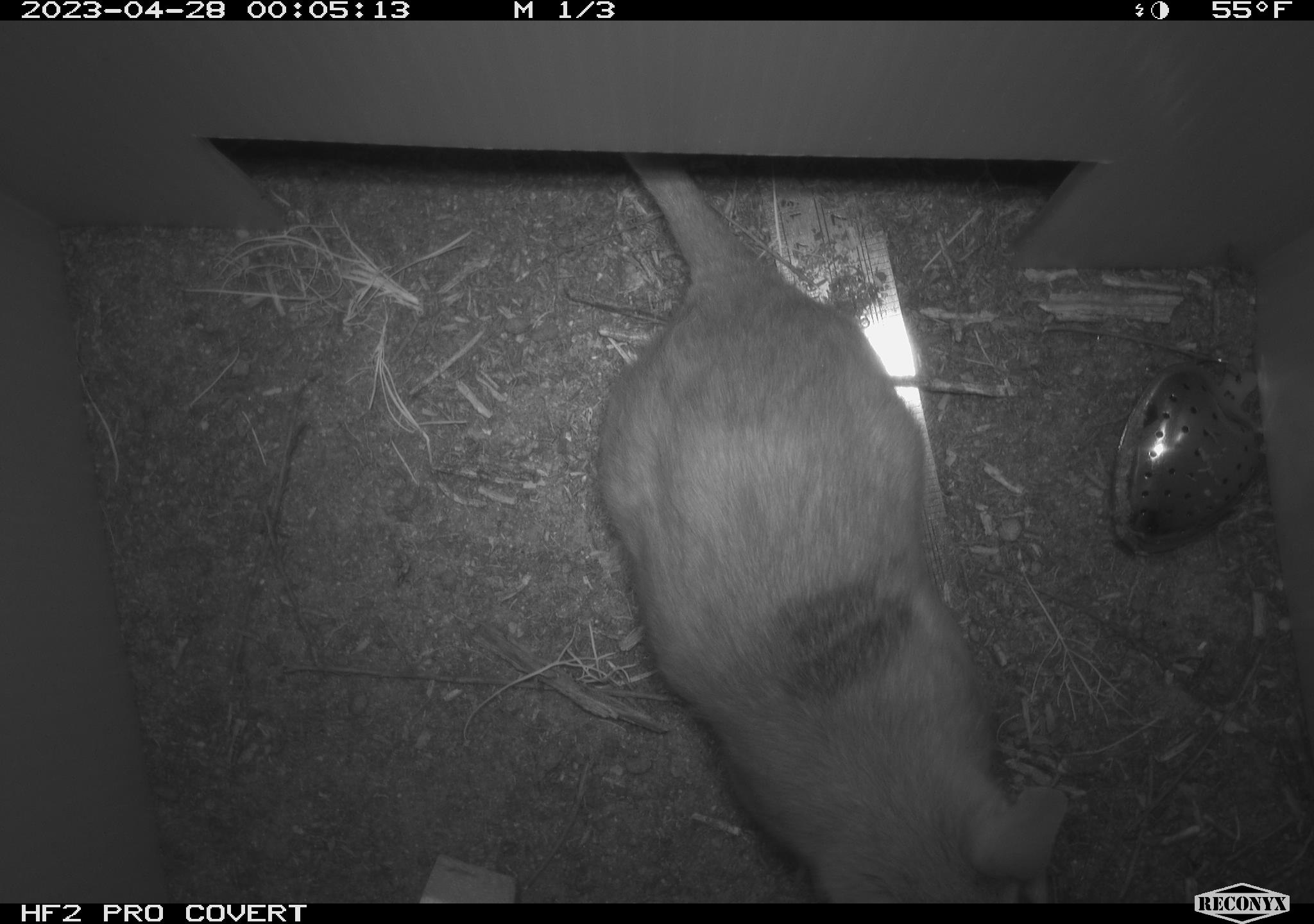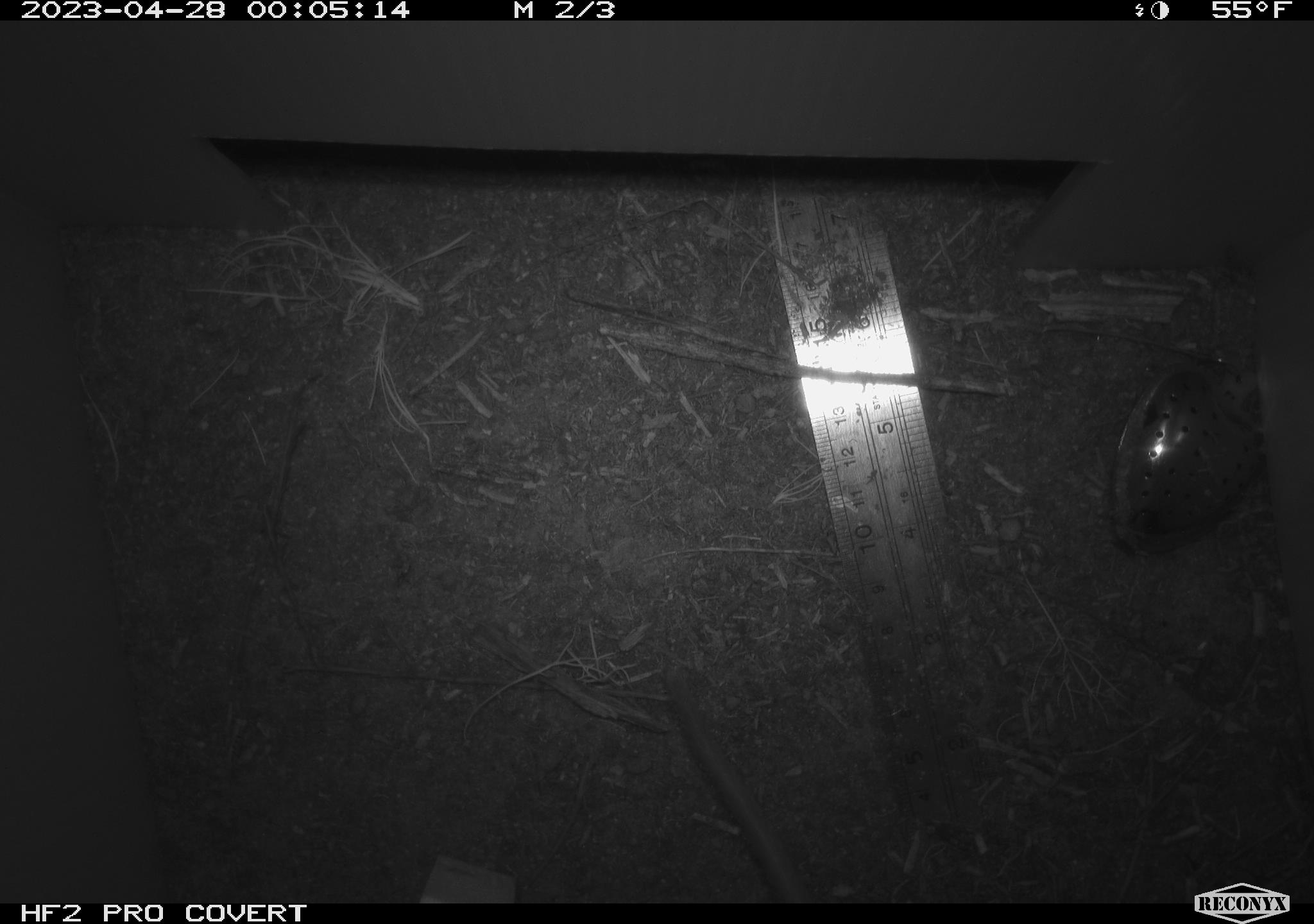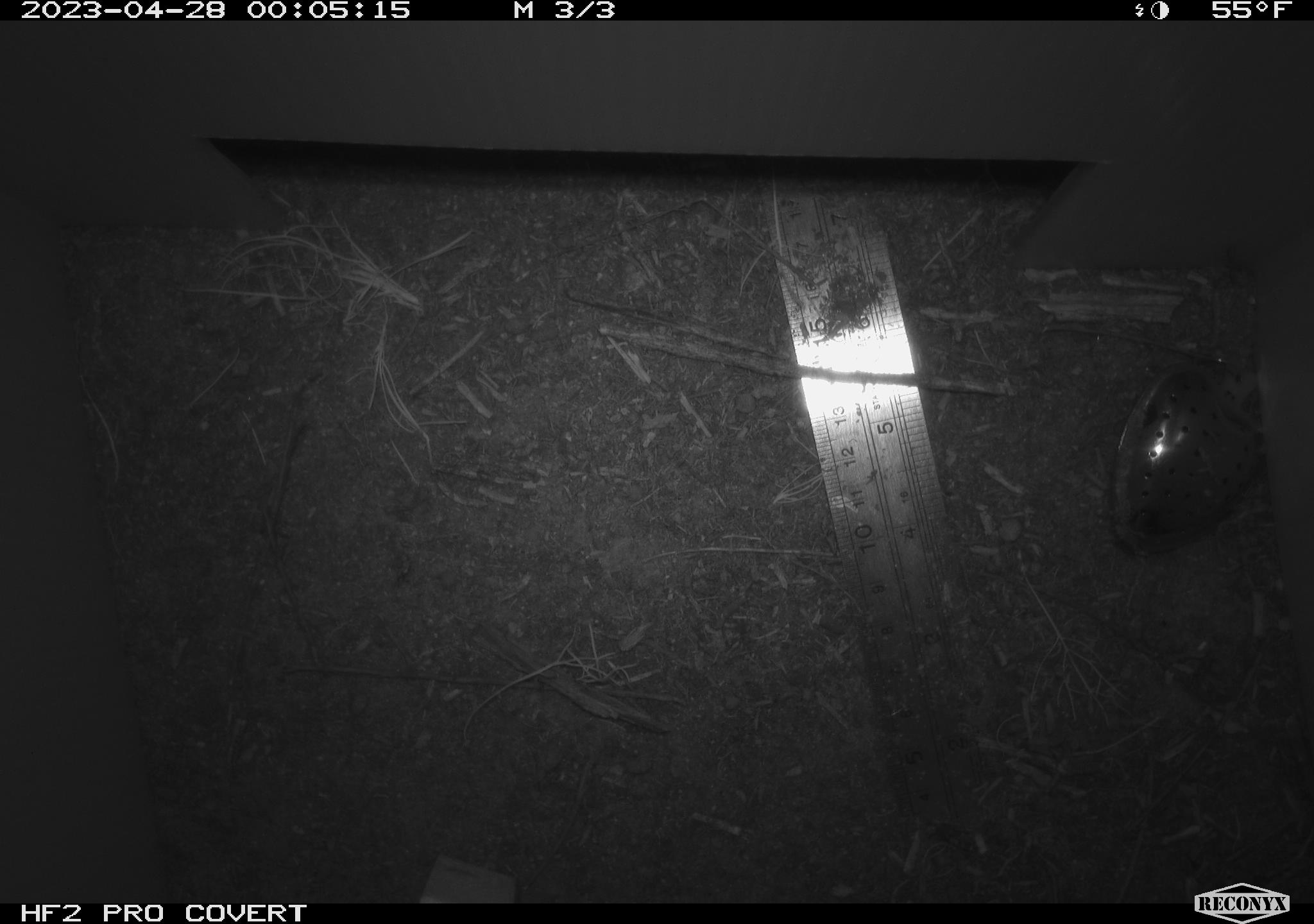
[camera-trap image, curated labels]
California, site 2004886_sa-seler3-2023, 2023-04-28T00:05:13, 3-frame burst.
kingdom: Animalia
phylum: Chordata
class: Mammalia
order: Rodentia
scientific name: Rodentia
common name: woodrat or rat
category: woodrat or rat species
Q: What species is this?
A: Woodrat or rat species (woodrat or rat) (Rodentia).